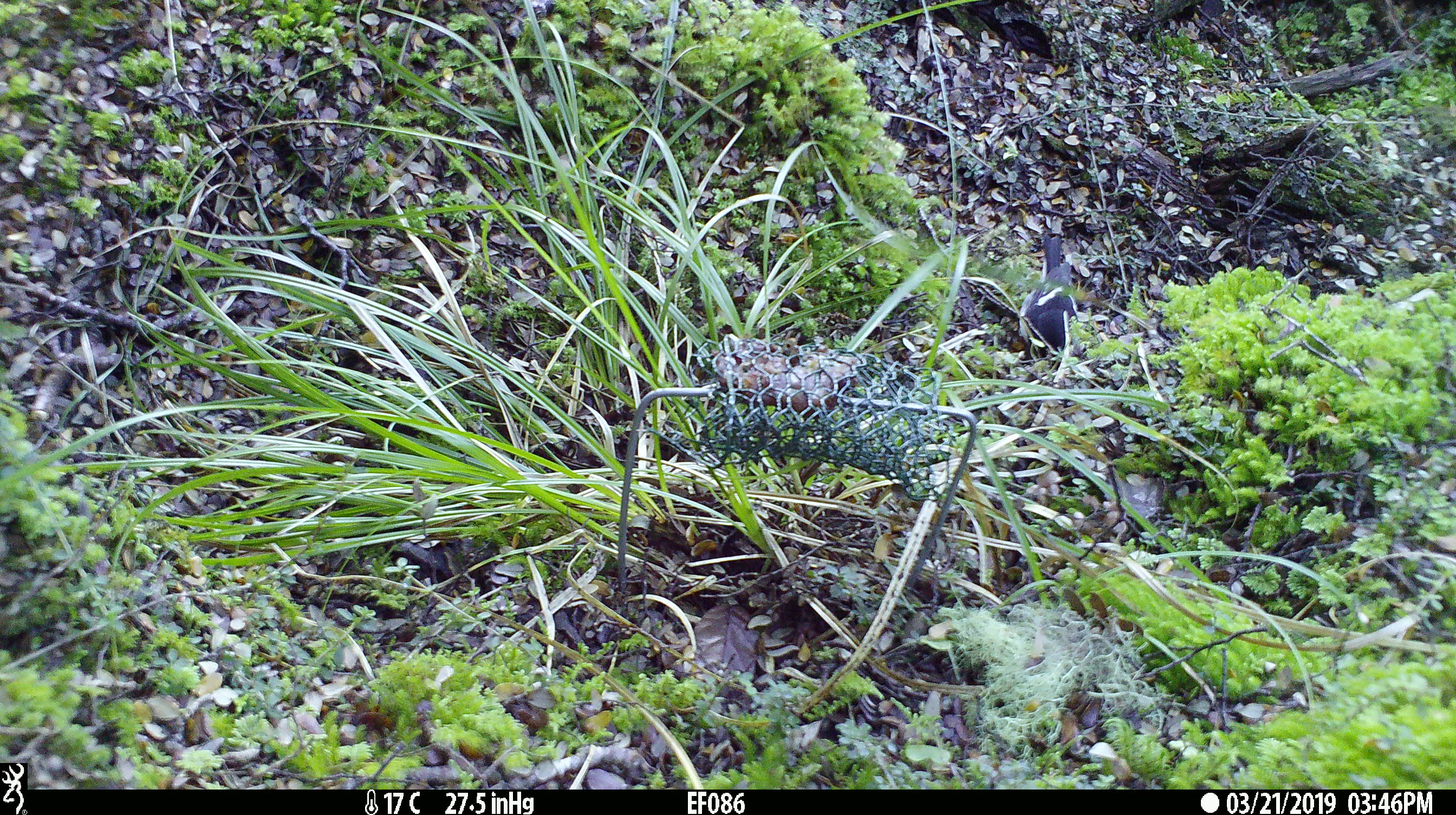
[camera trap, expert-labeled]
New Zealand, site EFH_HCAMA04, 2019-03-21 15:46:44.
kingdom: Animalia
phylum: Chordata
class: Aves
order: Passeriformes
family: Petroicidae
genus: Petroica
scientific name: Petroica macrocephala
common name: tomtit